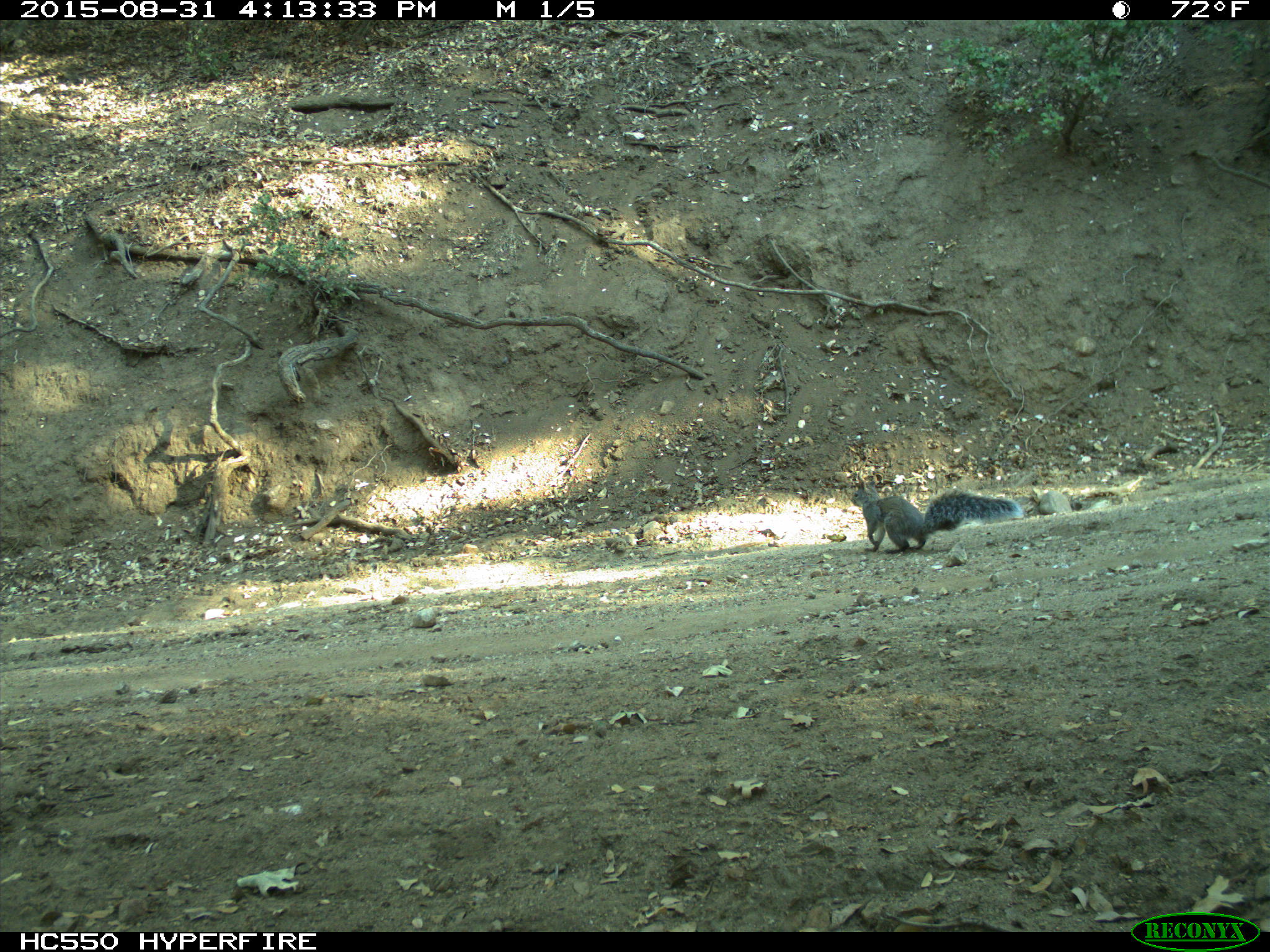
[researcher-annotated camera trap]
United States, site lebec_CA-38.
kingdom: Animalia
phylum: Chordata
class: Mammalia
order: Rodentia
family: Sciuridae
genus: Sciurus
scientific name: Sciurus carolinensis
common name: eastern gray squirrel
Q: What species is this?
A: Sciurus carolinensis (eastern gray squirrel).